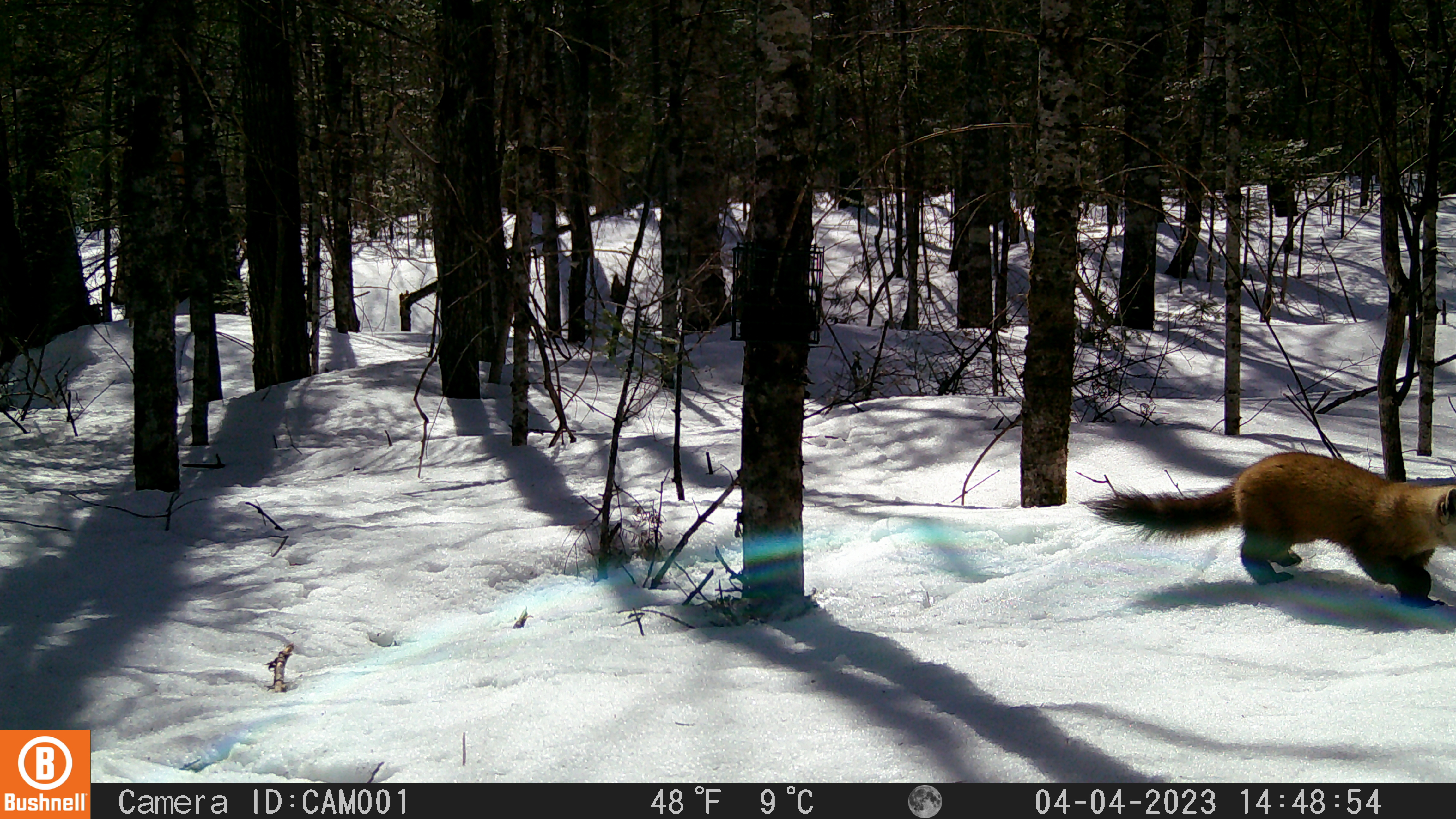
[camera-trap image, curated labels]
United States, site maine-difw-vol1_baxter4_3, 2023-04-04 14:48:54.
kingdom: Animalia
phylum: Chordata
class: Mammalia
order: Carnivora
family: Mustelidae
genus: Martes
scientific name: Martes americana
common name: american marten